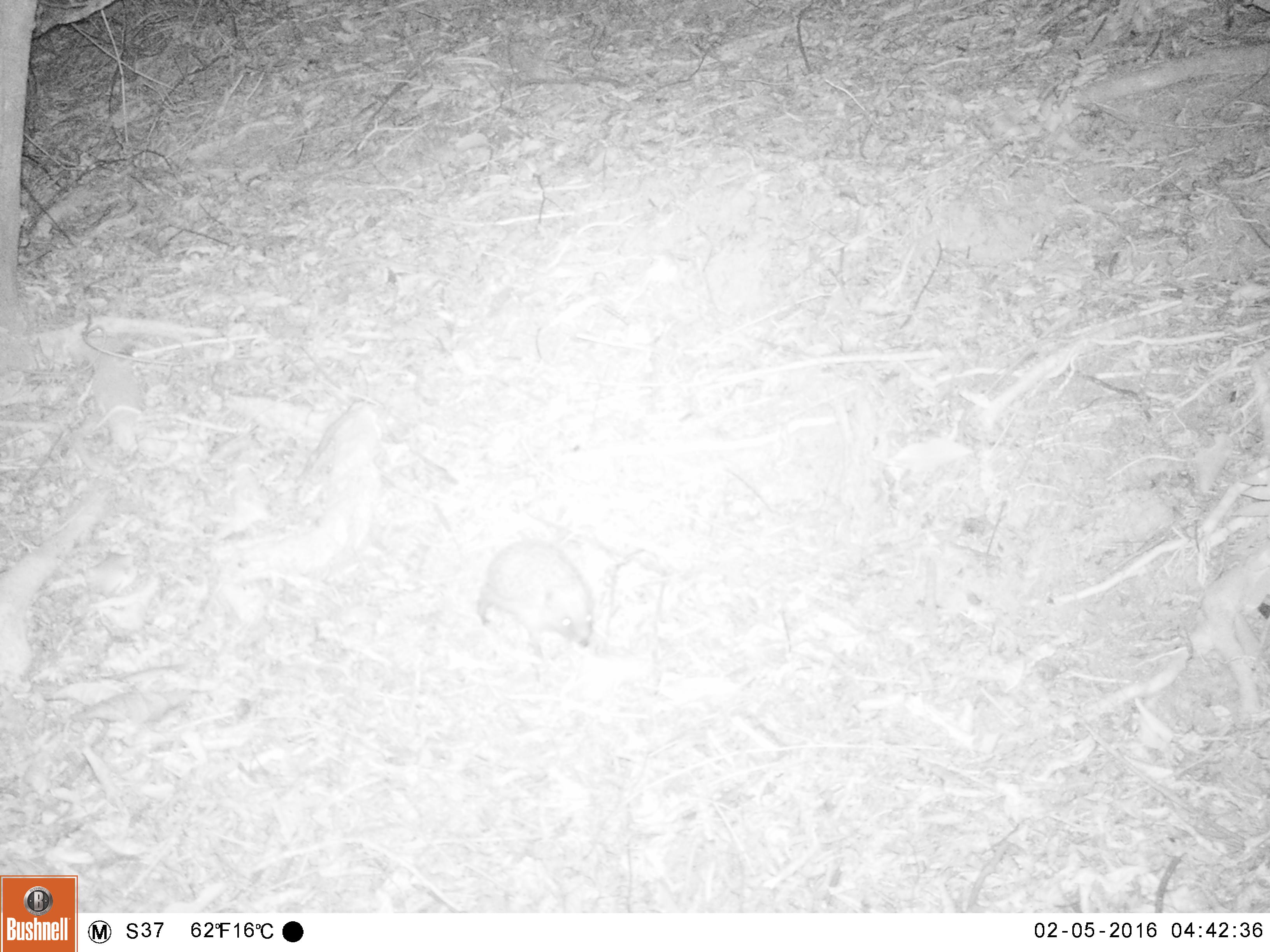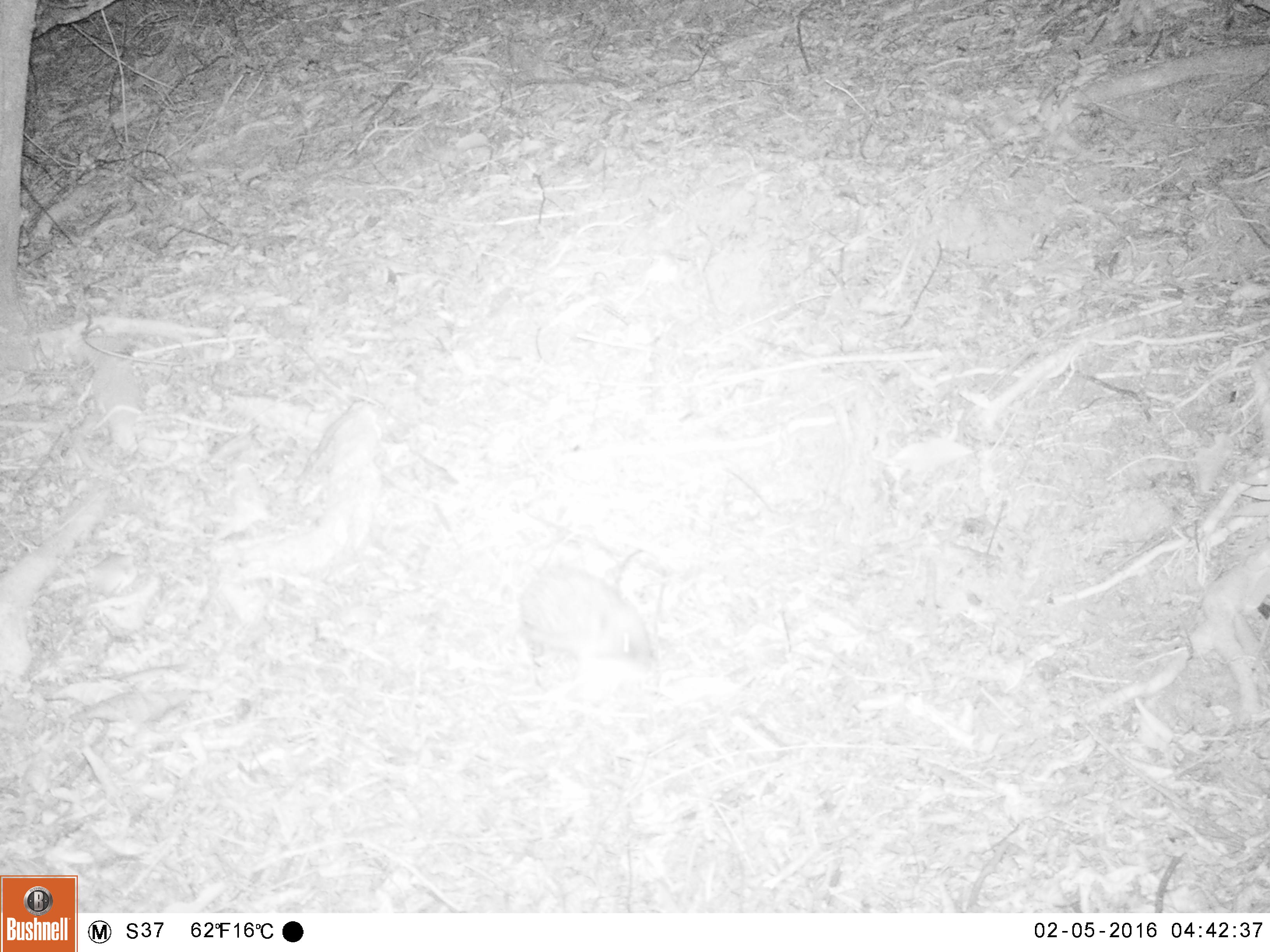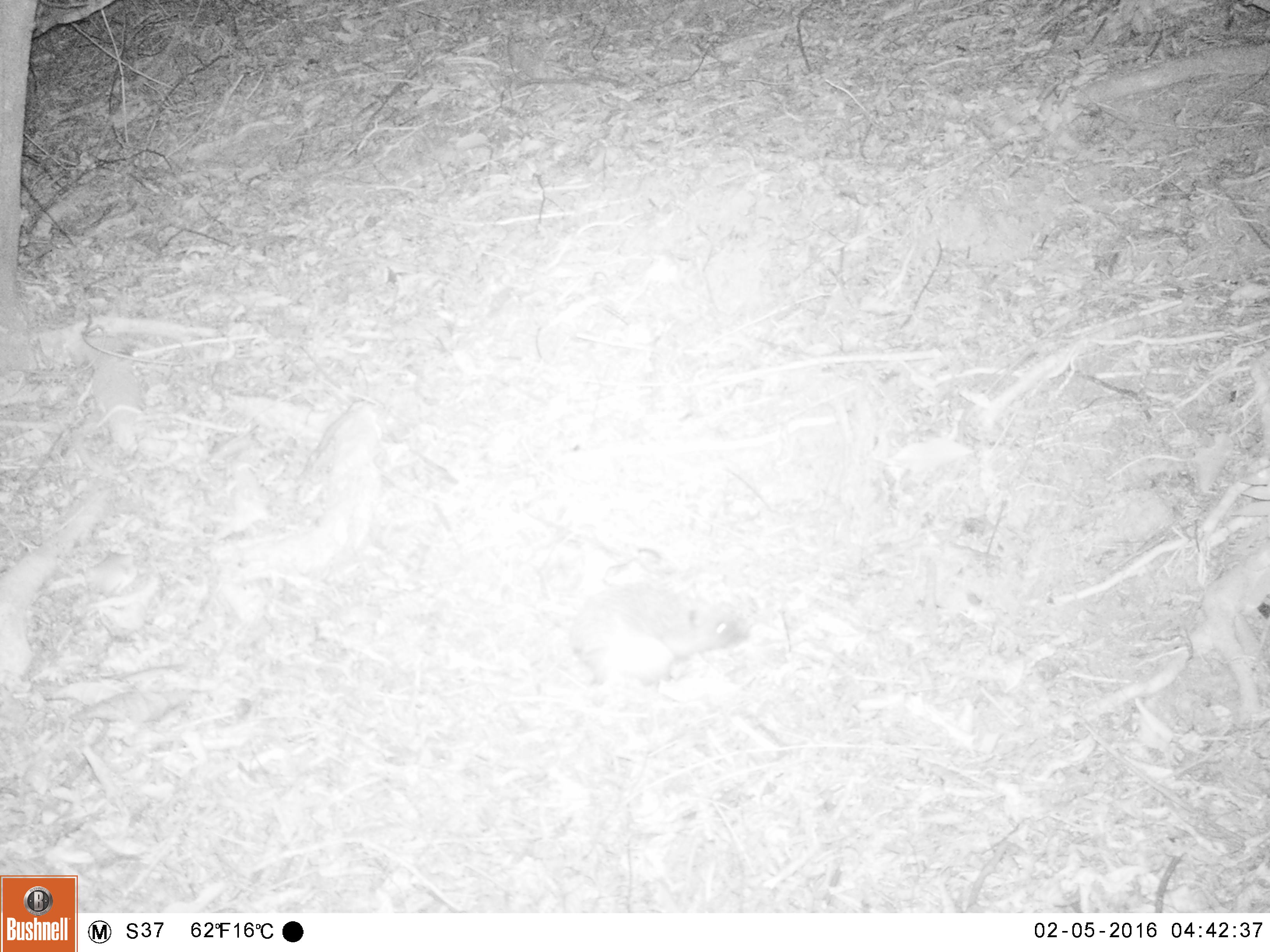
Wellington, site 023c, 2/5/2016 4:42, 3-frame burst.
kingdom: Animalia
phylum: Chordata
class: Mammalia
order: Eulipotyphla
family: Erinaceidae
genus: Erinaceus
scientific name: Erinaceus europaeus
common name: hedgehog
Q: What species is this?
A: Hedgehog (Erinaceus europaeus).